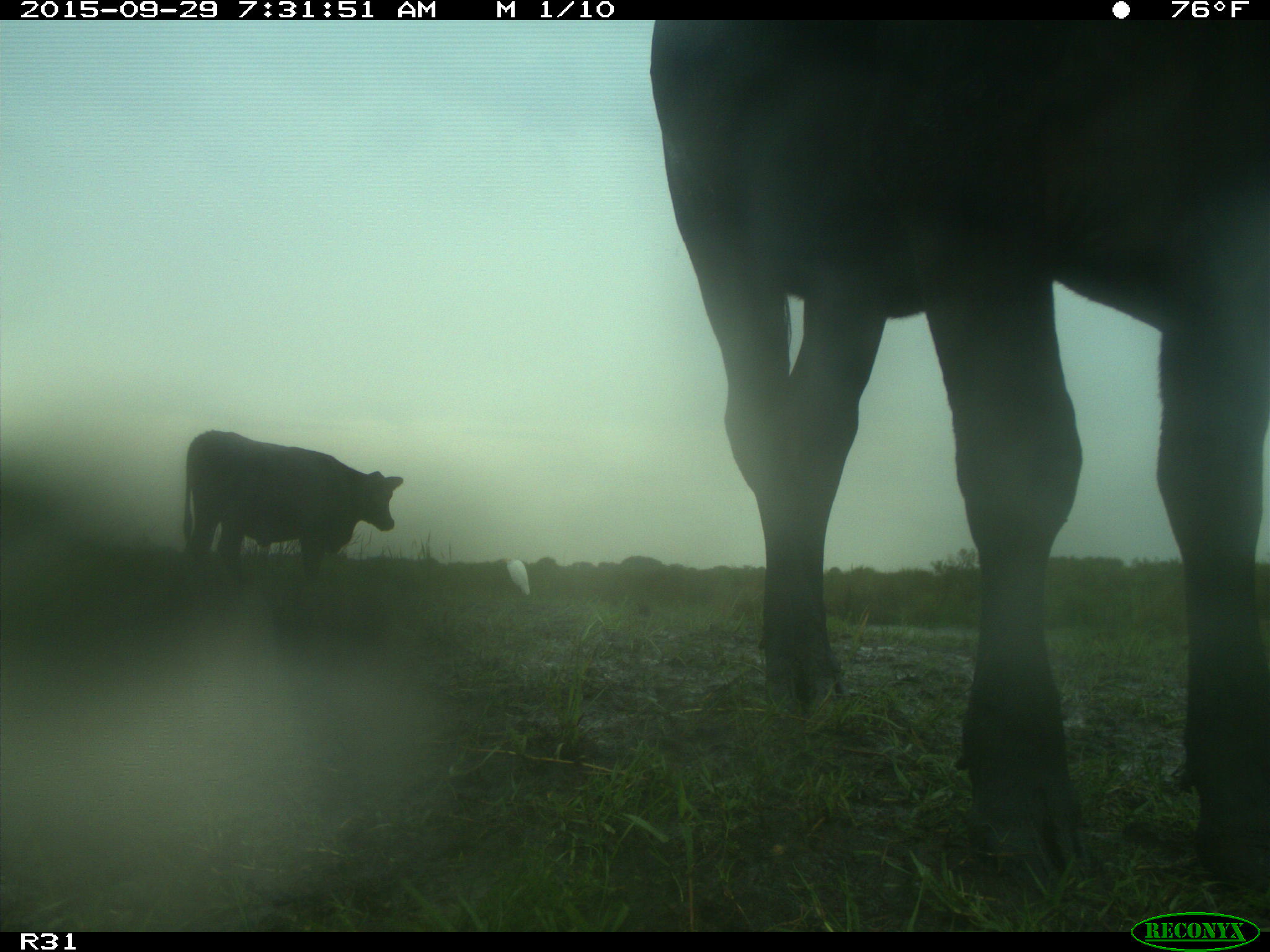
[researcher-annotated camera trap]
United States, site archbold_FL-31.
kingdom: Animalia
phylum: Chordata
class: Mammalia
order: Artiodactyla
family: Bovidae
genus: Bos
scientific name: Bos taurus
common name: domestic cow